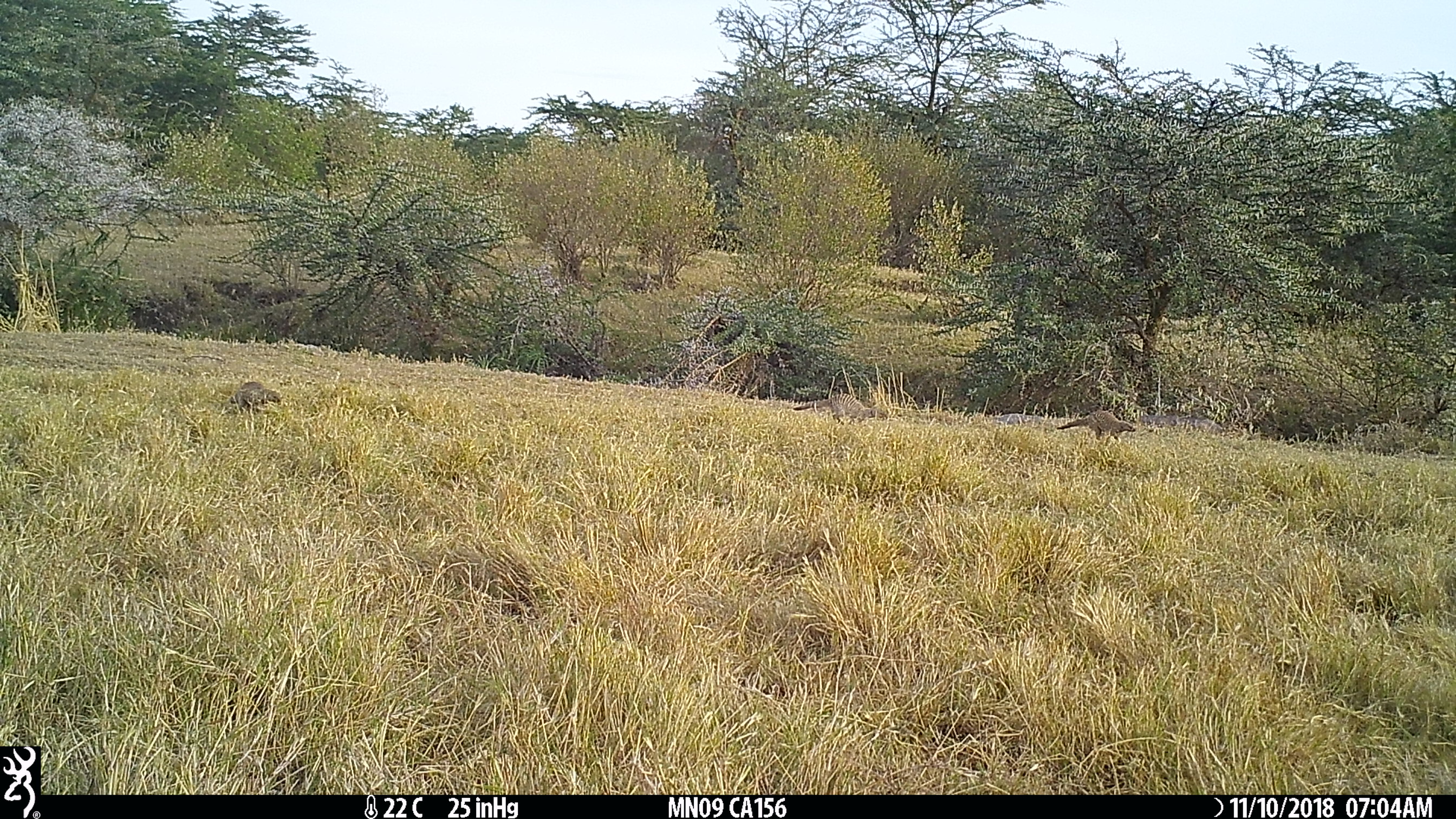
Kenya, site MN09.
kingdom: Animalia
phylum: Chordata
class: Mammalia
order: Carnivora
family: Herpestidae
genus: Mungos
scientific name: Mungos mungo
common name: banded mongoose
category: mongoose banded